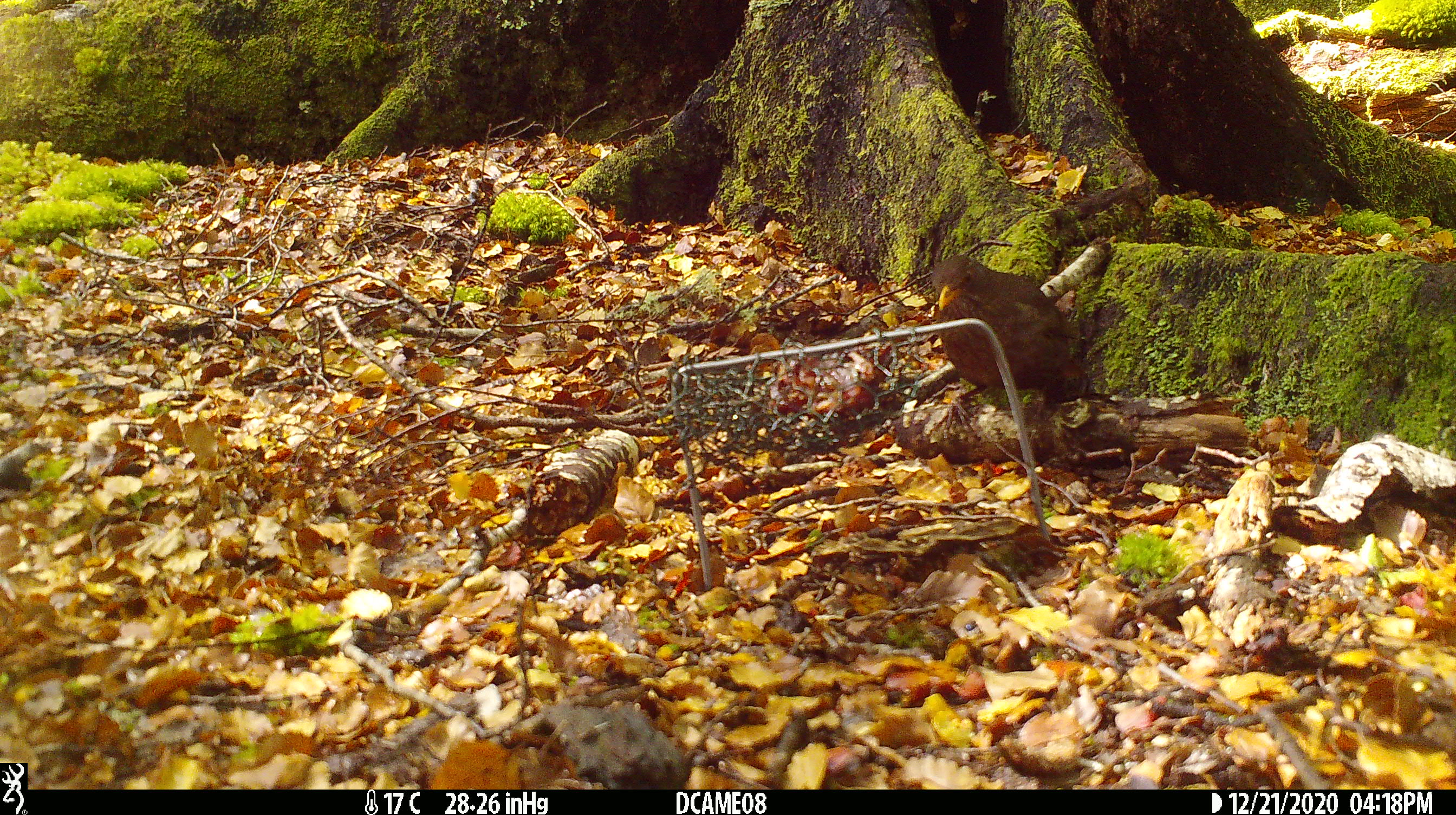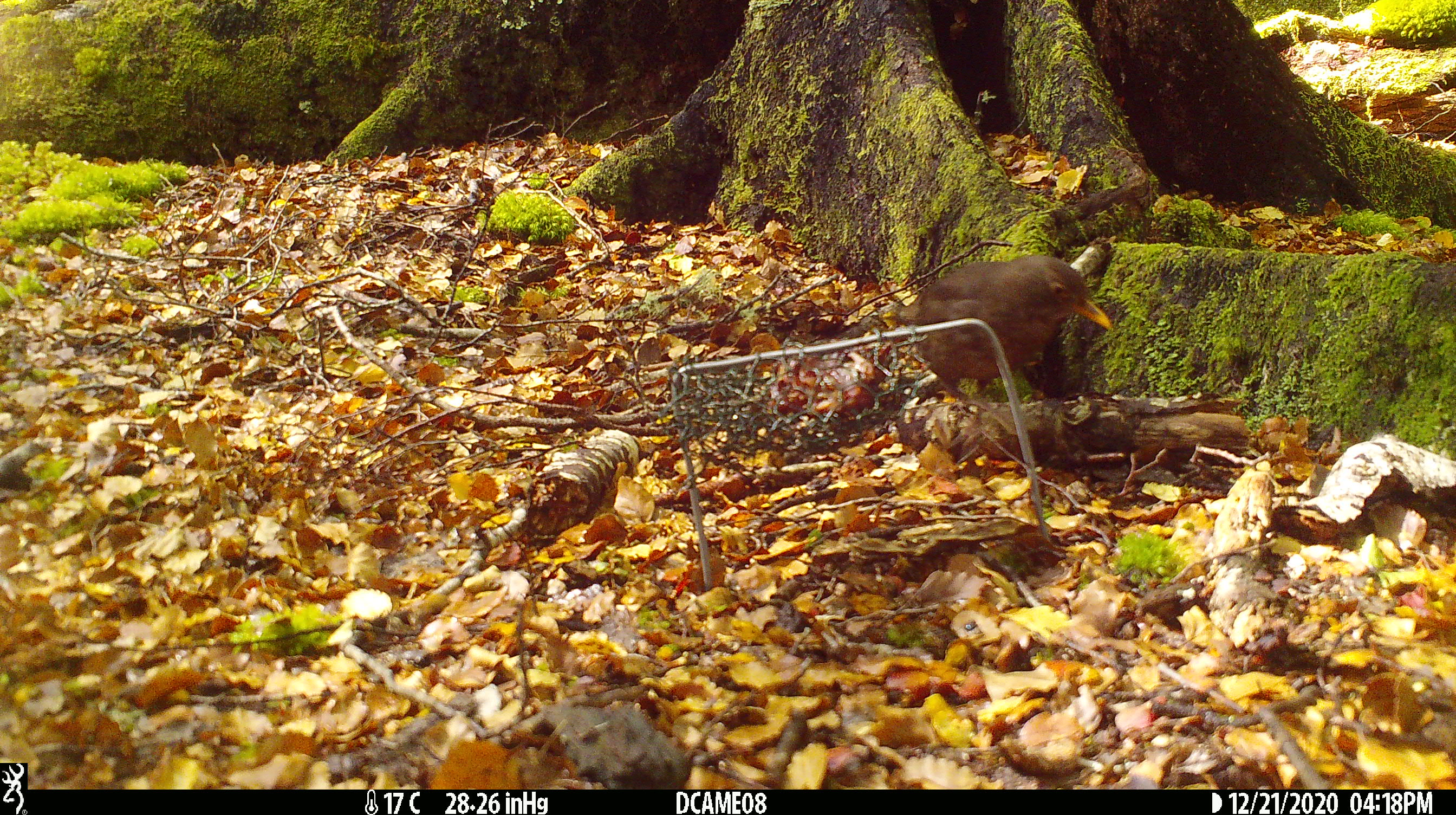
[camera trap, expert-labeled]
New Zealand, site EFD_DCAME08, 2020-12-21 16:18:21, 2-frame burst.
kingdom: Animalia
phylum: Chordata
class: Aves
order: Passeriformes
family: Turdidae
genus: Turdus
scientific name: Turdus merula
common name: eurasian blackbird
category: blackbird